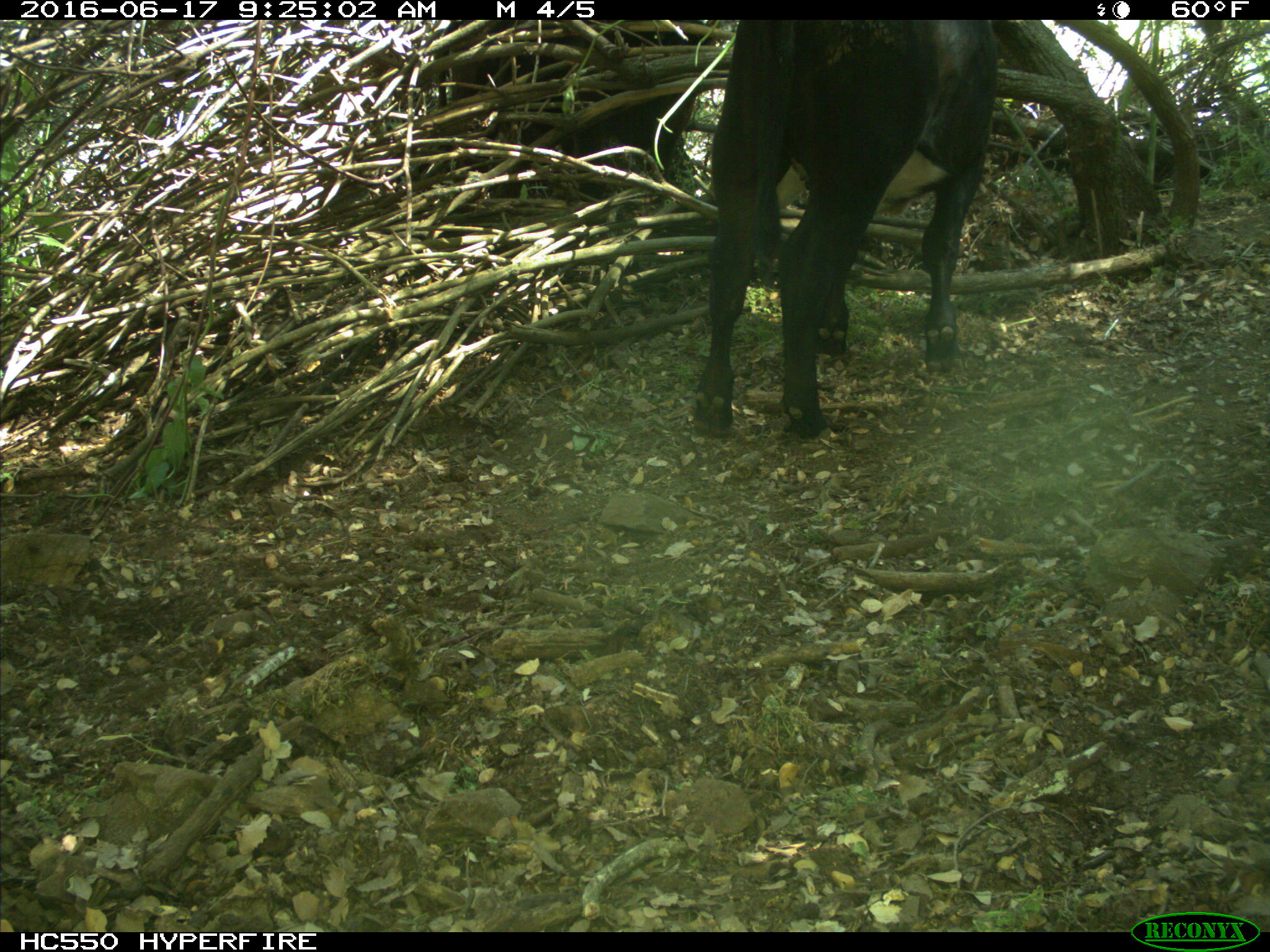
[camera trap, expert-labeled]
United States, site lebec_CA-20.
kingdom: Animalia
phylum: Chordata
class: Mammalia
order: Artiodactyla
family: Bovidae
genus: Bos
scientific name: Bos taurus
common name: domestic cow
Bos taurus (domestic cow).